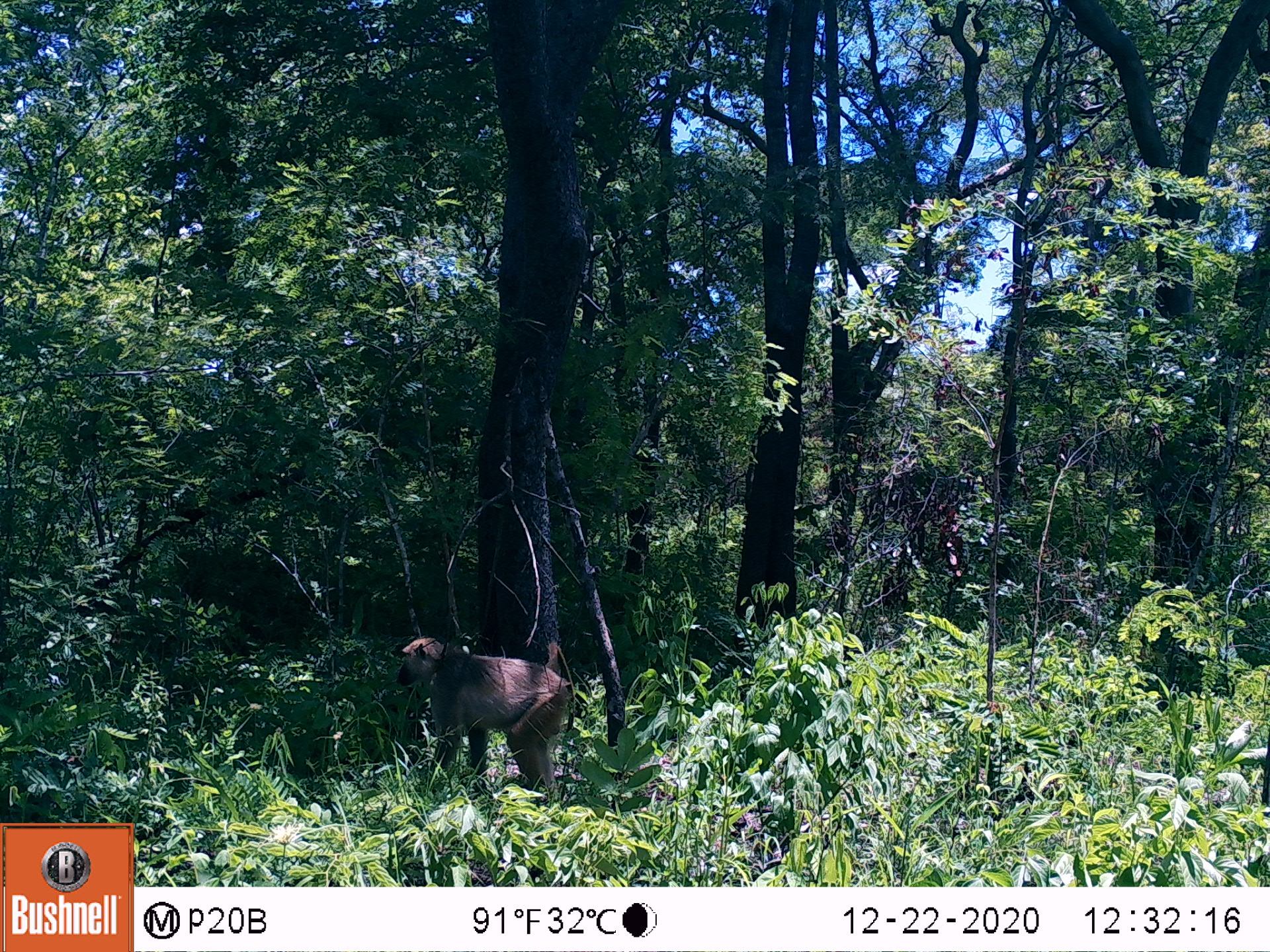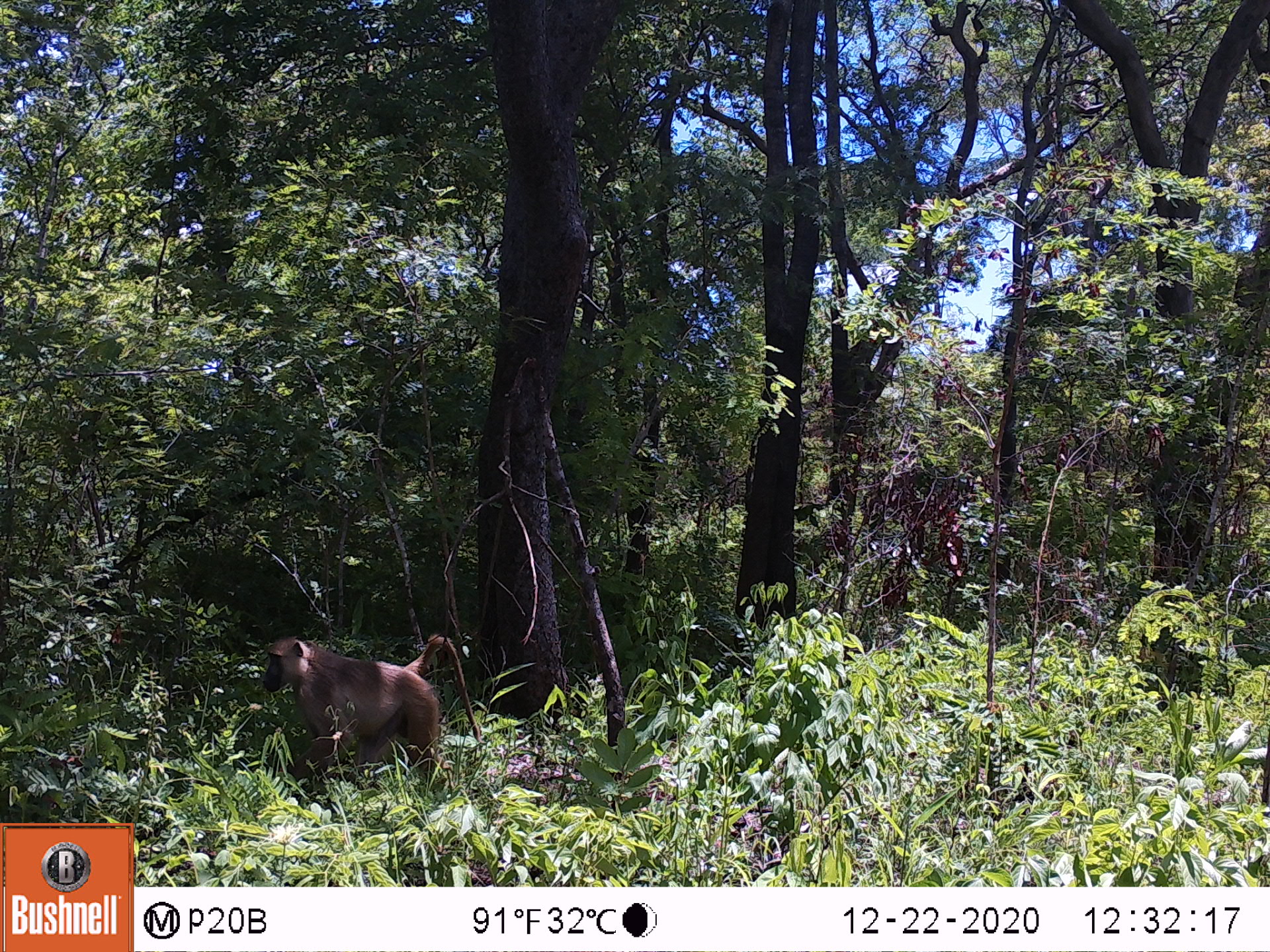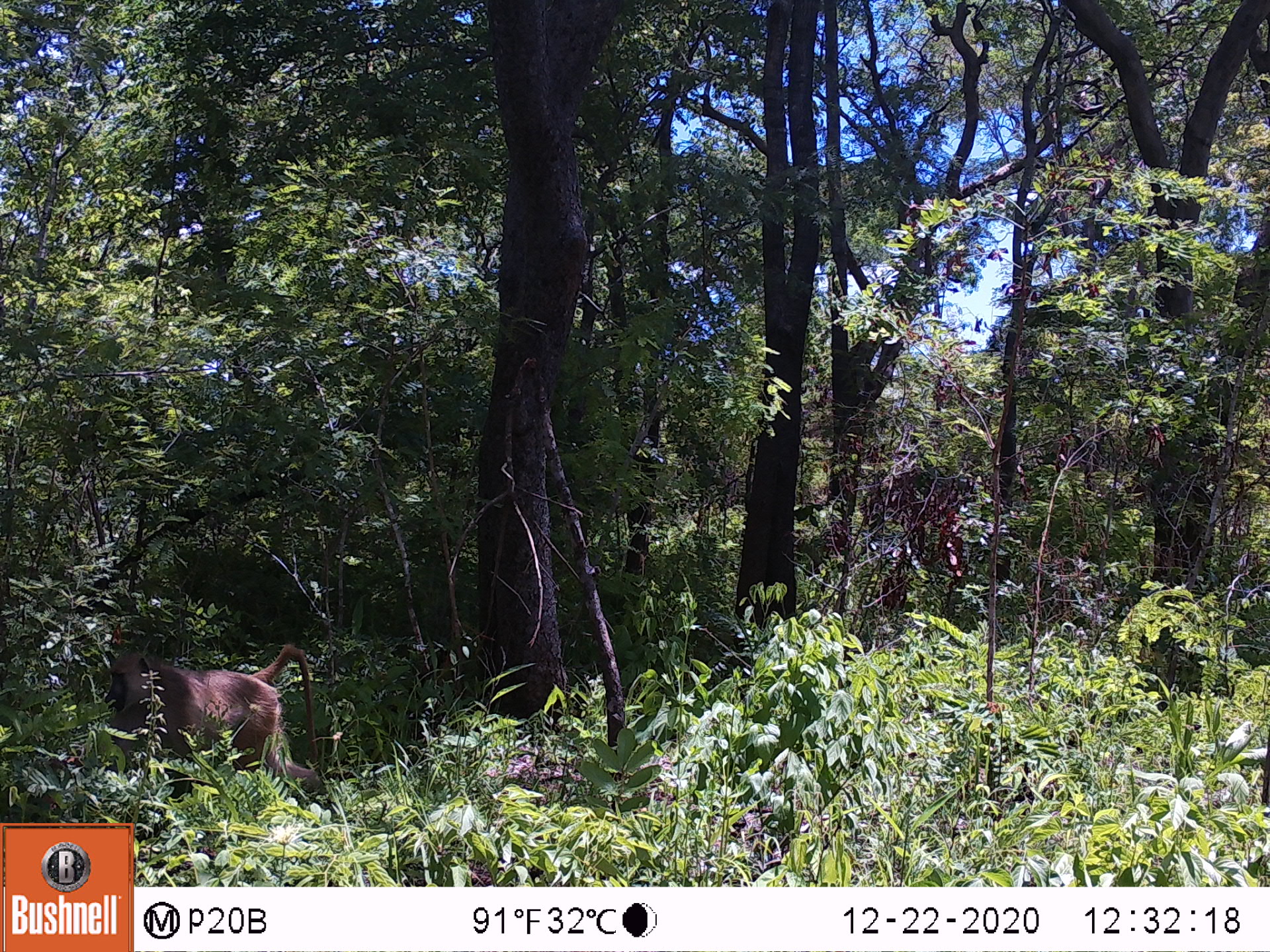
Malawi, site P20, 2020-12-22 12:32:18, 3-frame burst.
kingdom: Animalia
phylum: Chordata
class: Mammalia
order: Primates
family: Cercopithecidae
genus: Papio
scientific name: Papio cynocephalus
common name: yellow baboon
Yellow baboon (Papio cynocephalus), count 1.